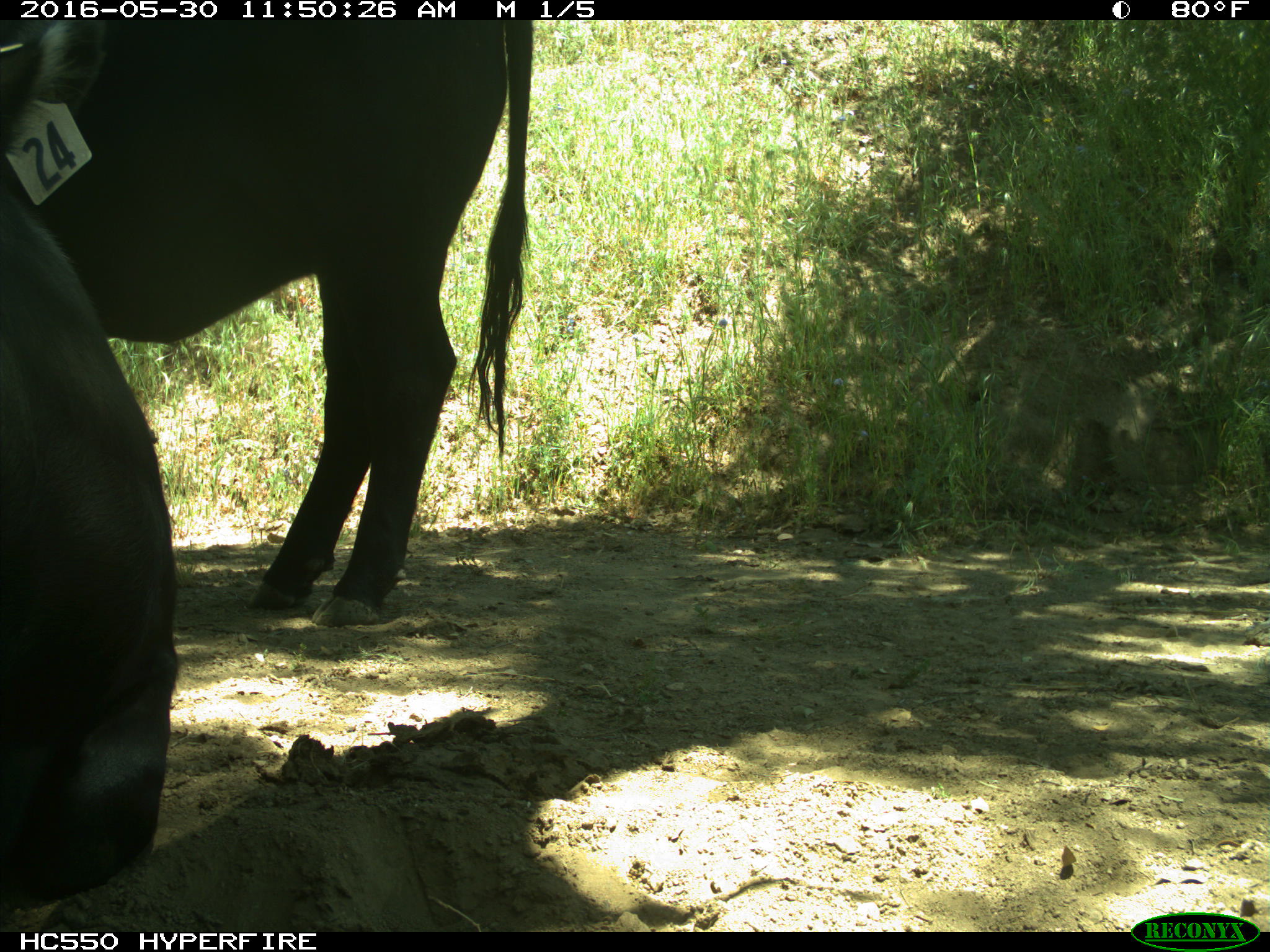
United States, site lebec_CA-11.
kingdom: Animalia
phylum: Chordata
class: Mammalia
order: Artiodactyla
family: Bovidae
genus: Bos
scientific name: Bos taurus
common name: domestic cow